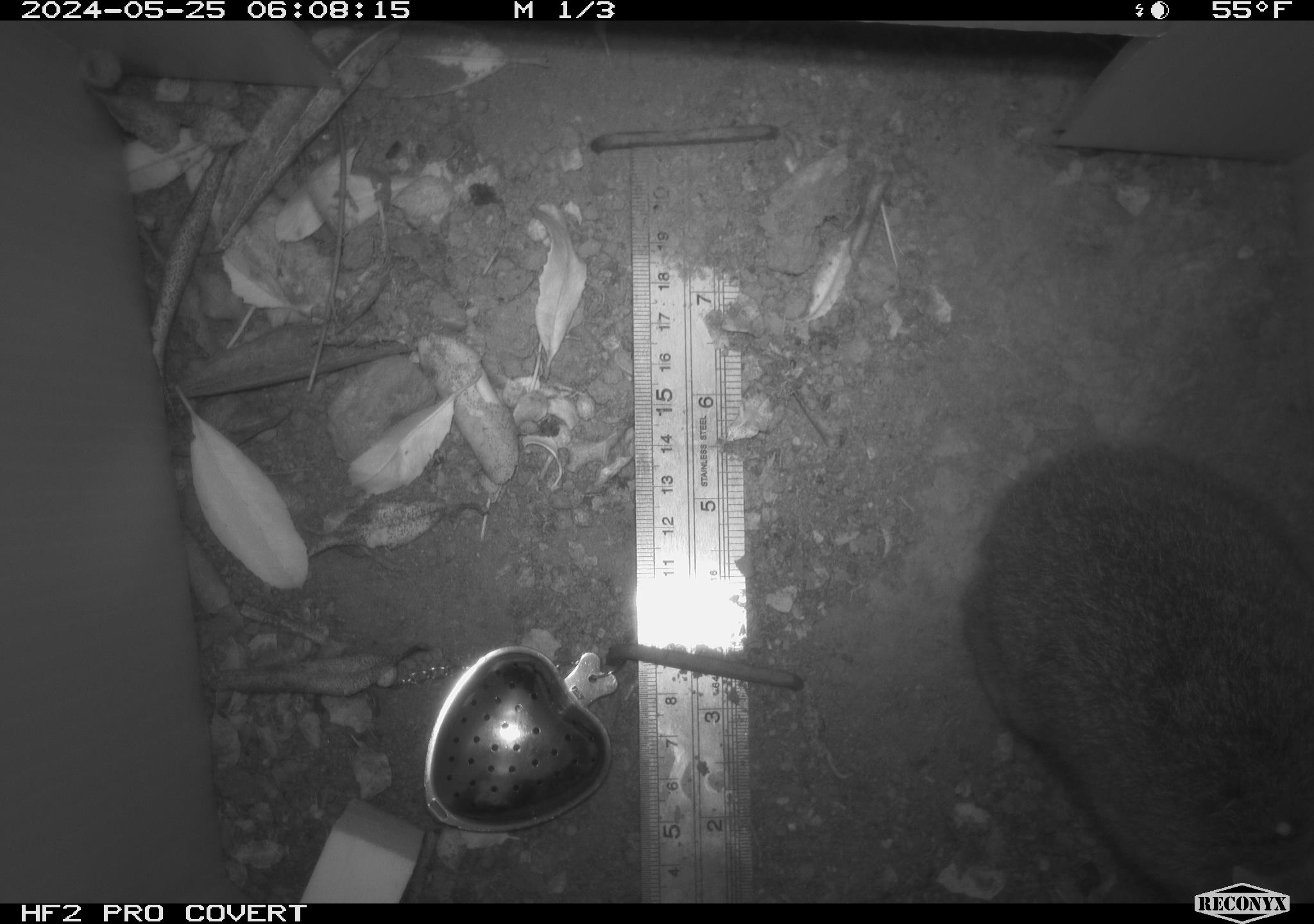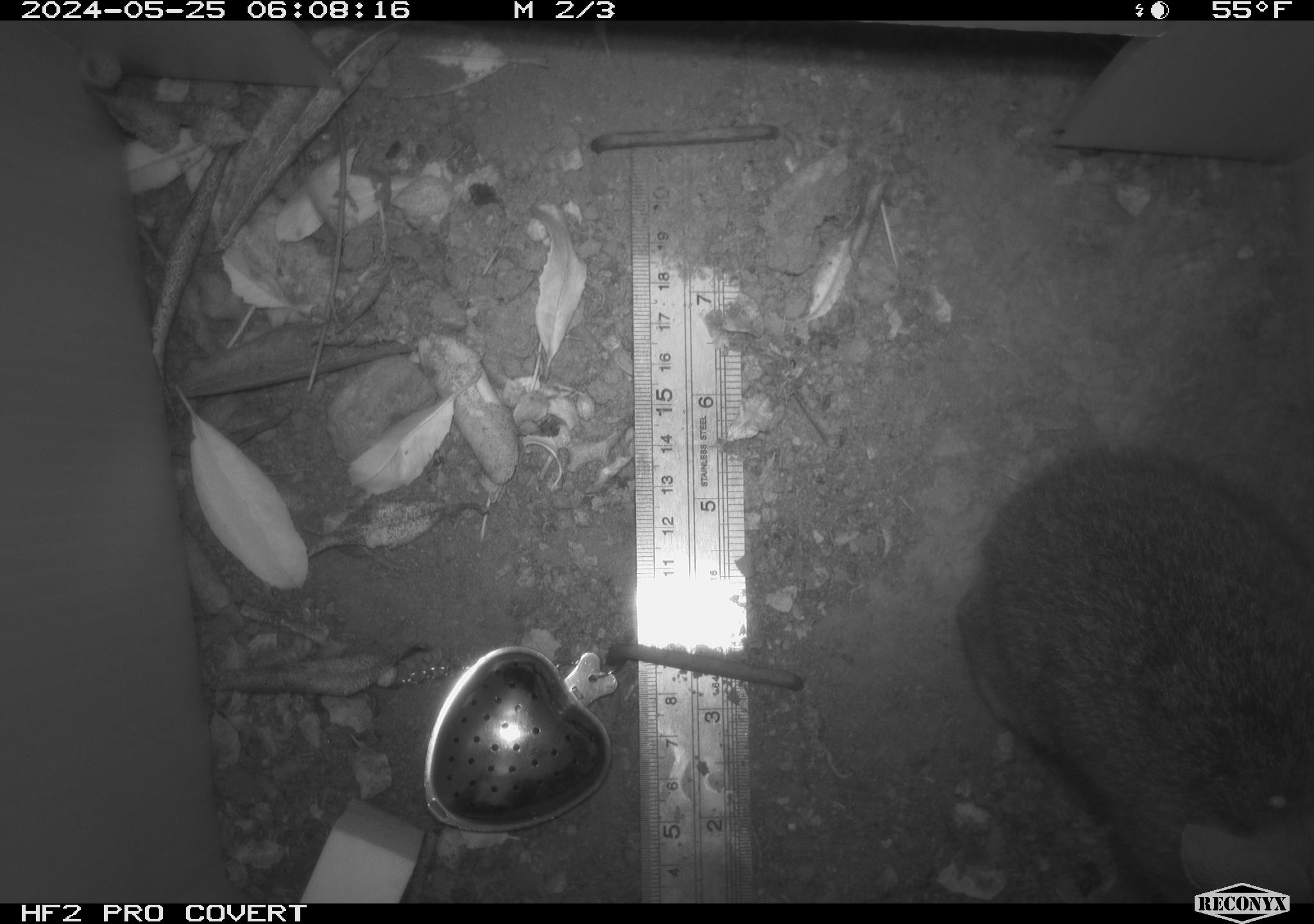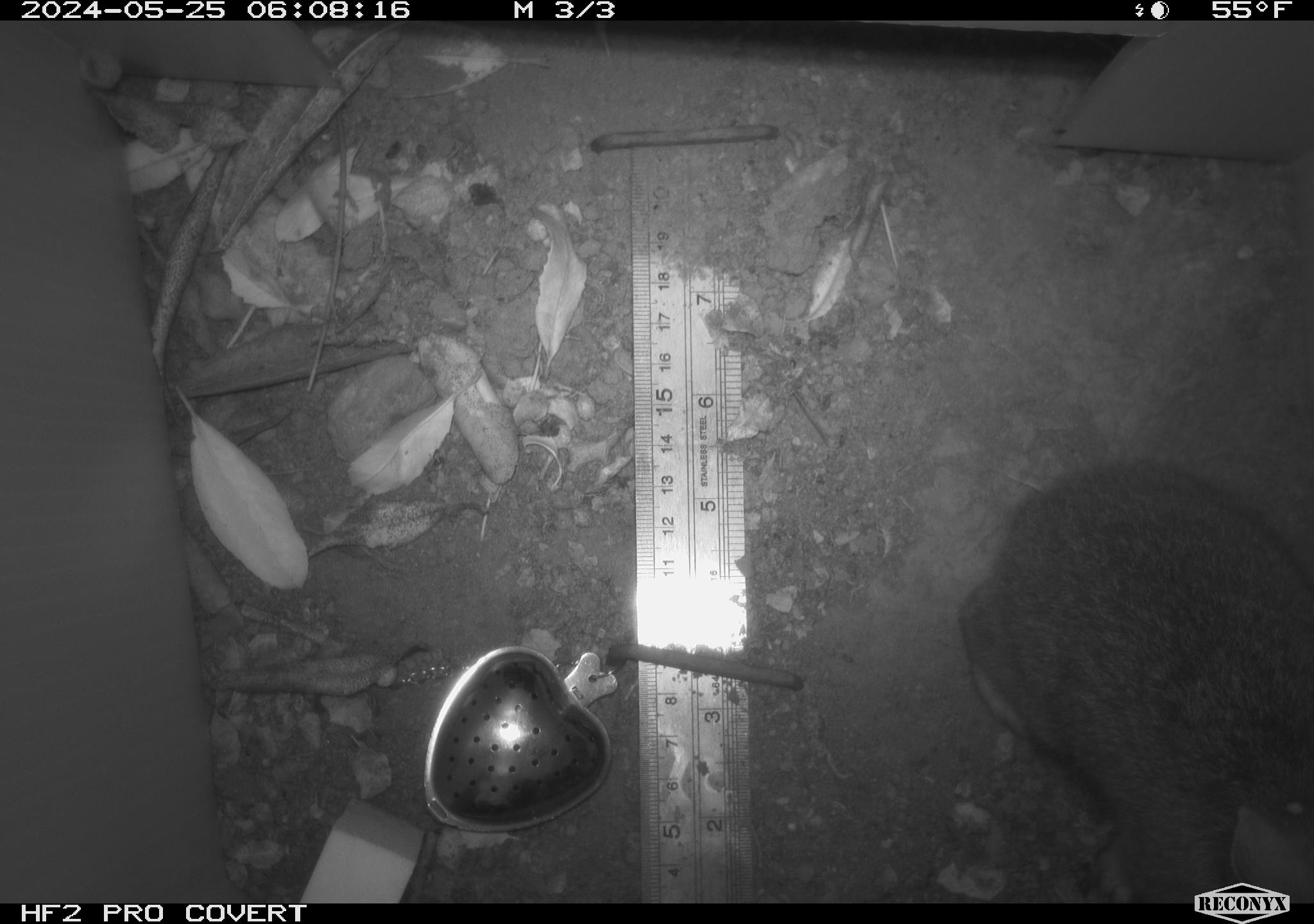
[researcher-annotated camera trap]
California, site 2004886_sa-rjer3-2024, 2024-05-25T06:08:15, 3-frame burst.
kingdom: Animalia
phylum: Chordata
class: Mammalia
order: Lagomorpha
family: Leporidae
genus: Sylvilagus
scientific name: Sylvilagus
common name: cottontail rabbits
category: sylvilagus species